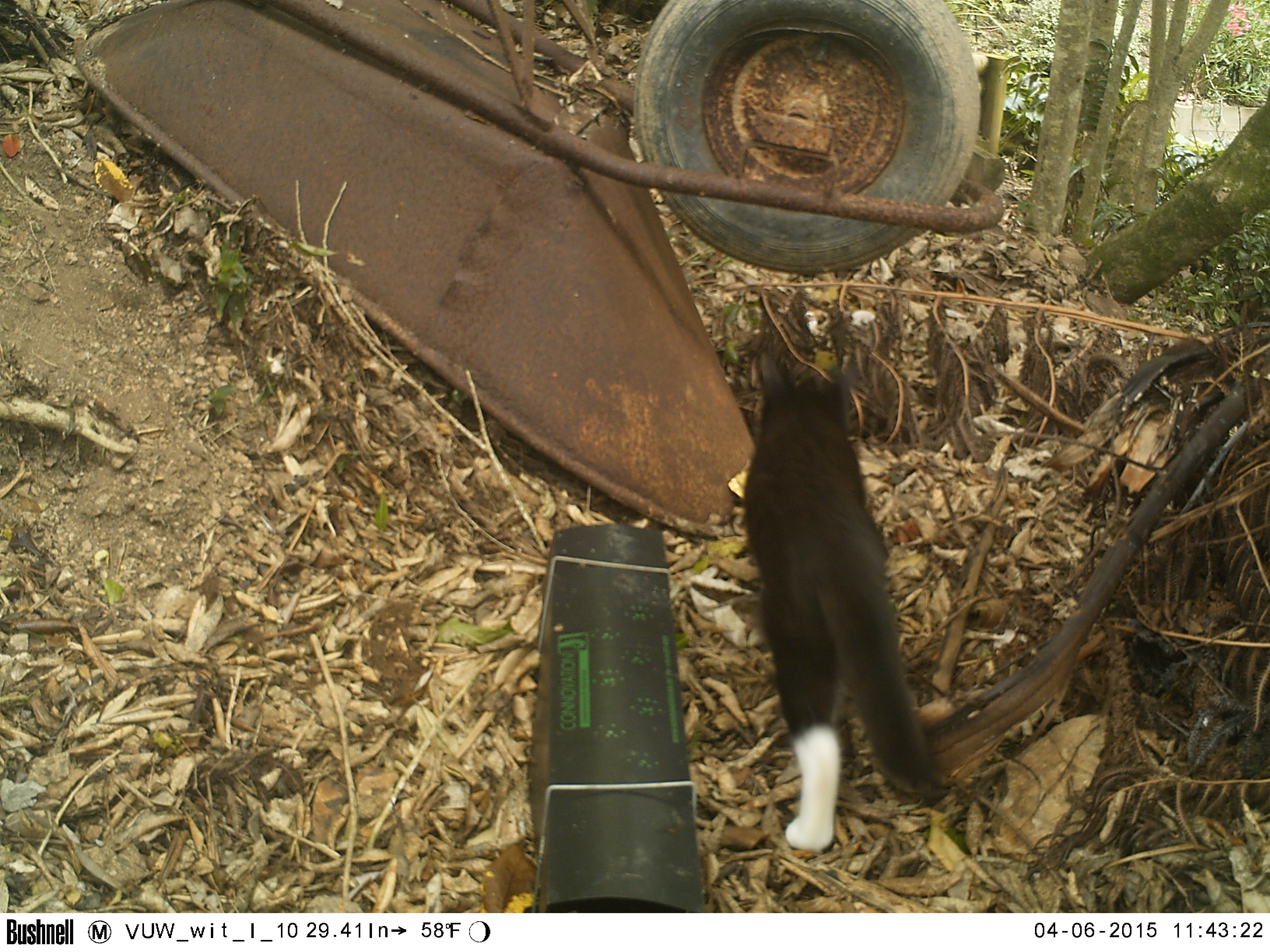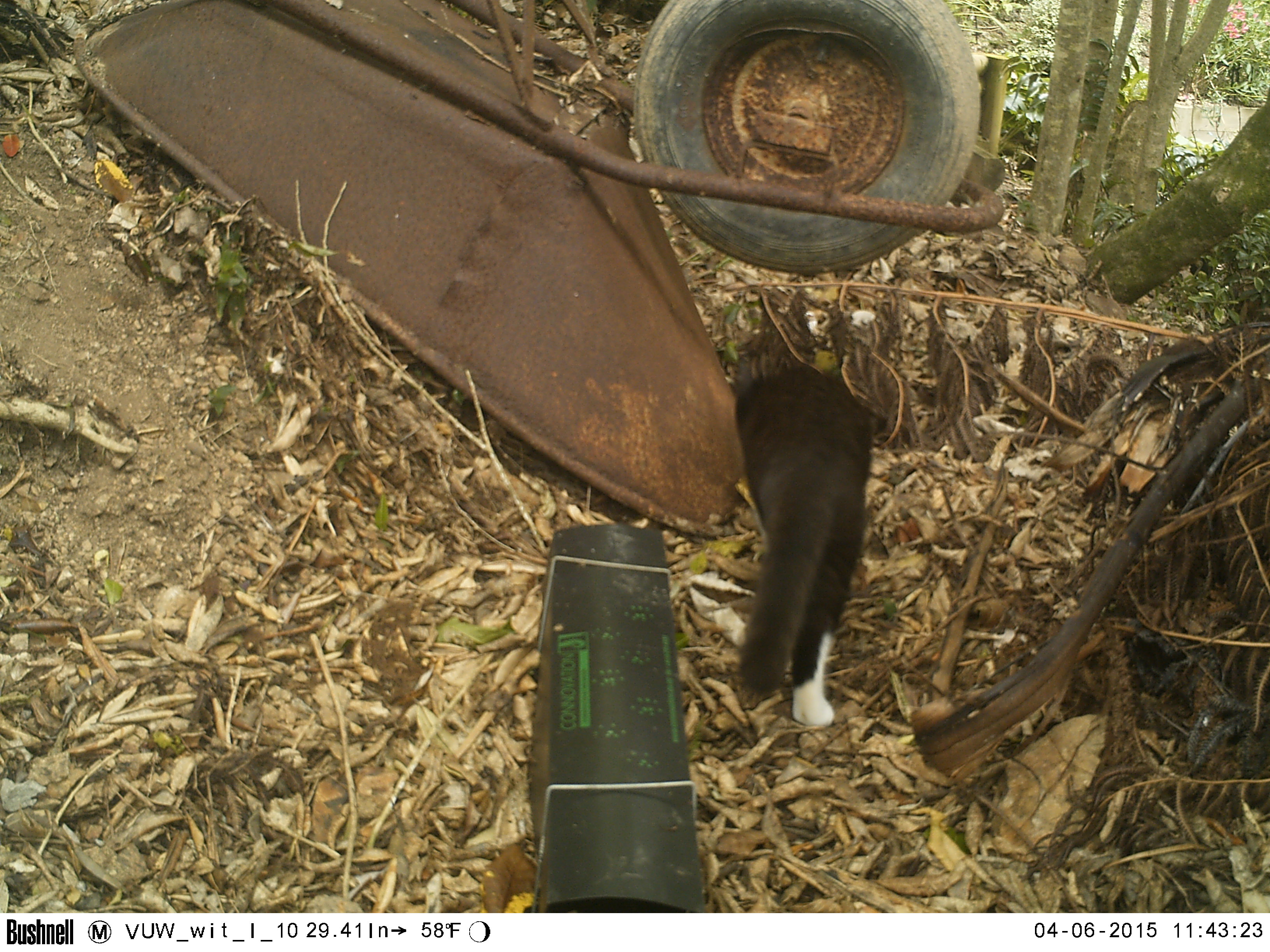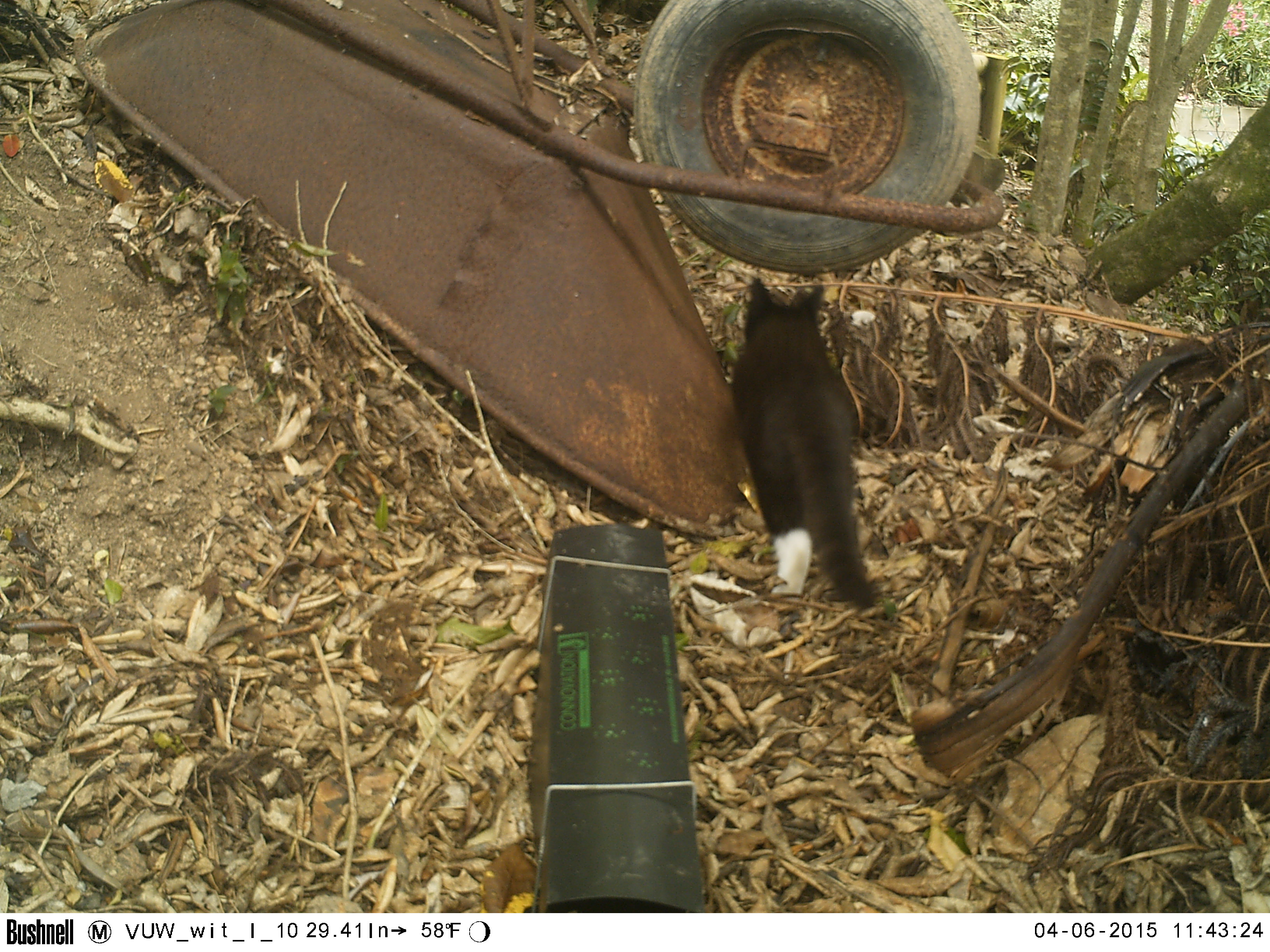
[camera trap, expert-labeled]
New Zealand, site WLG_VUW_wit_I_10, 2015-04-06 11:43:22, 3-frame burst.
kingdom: Animalia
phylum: Chordata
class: Mammalia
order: Carnivora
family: Felidae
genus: Felis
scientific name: Felis catus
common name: domestic cat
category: cat